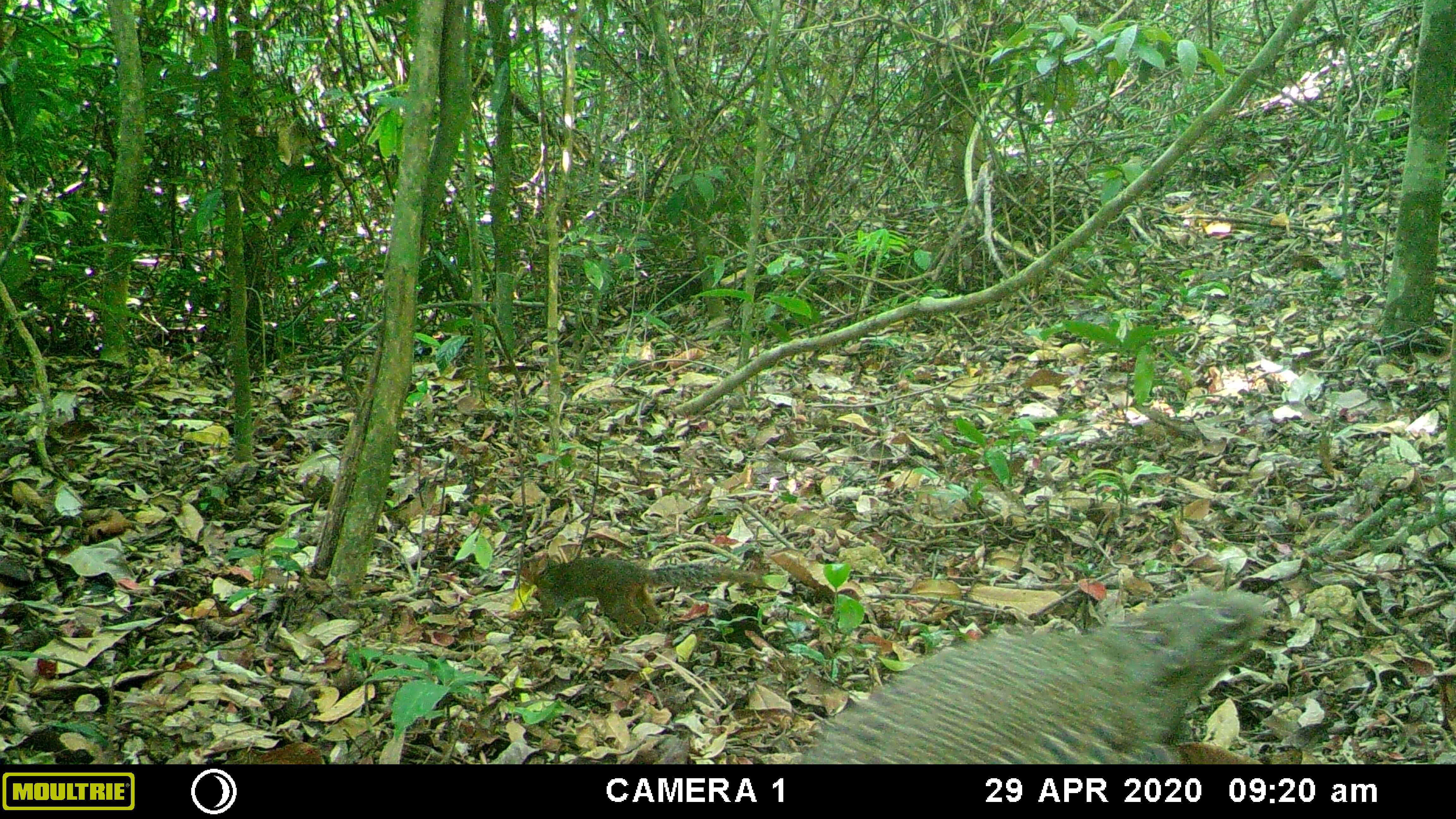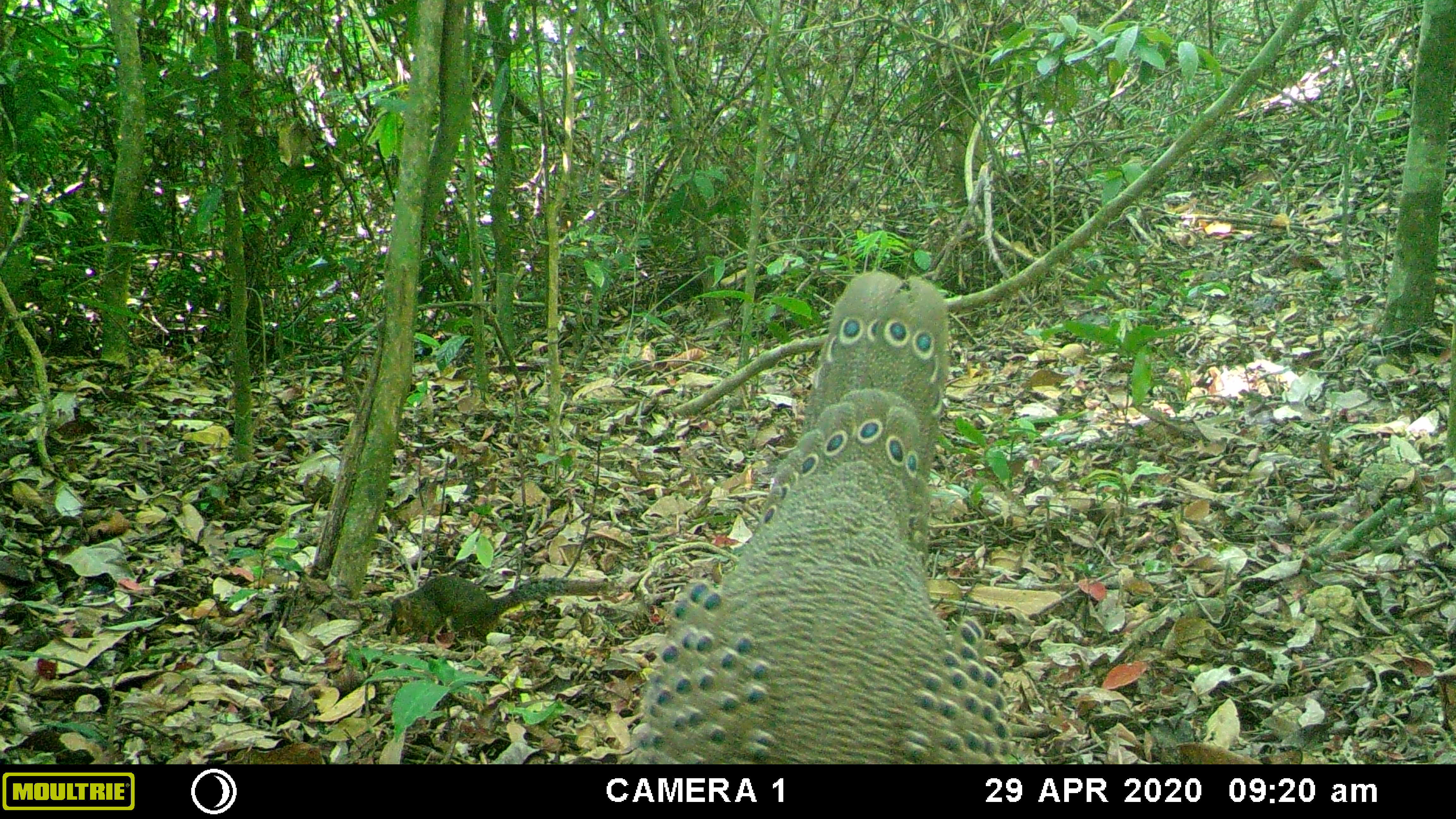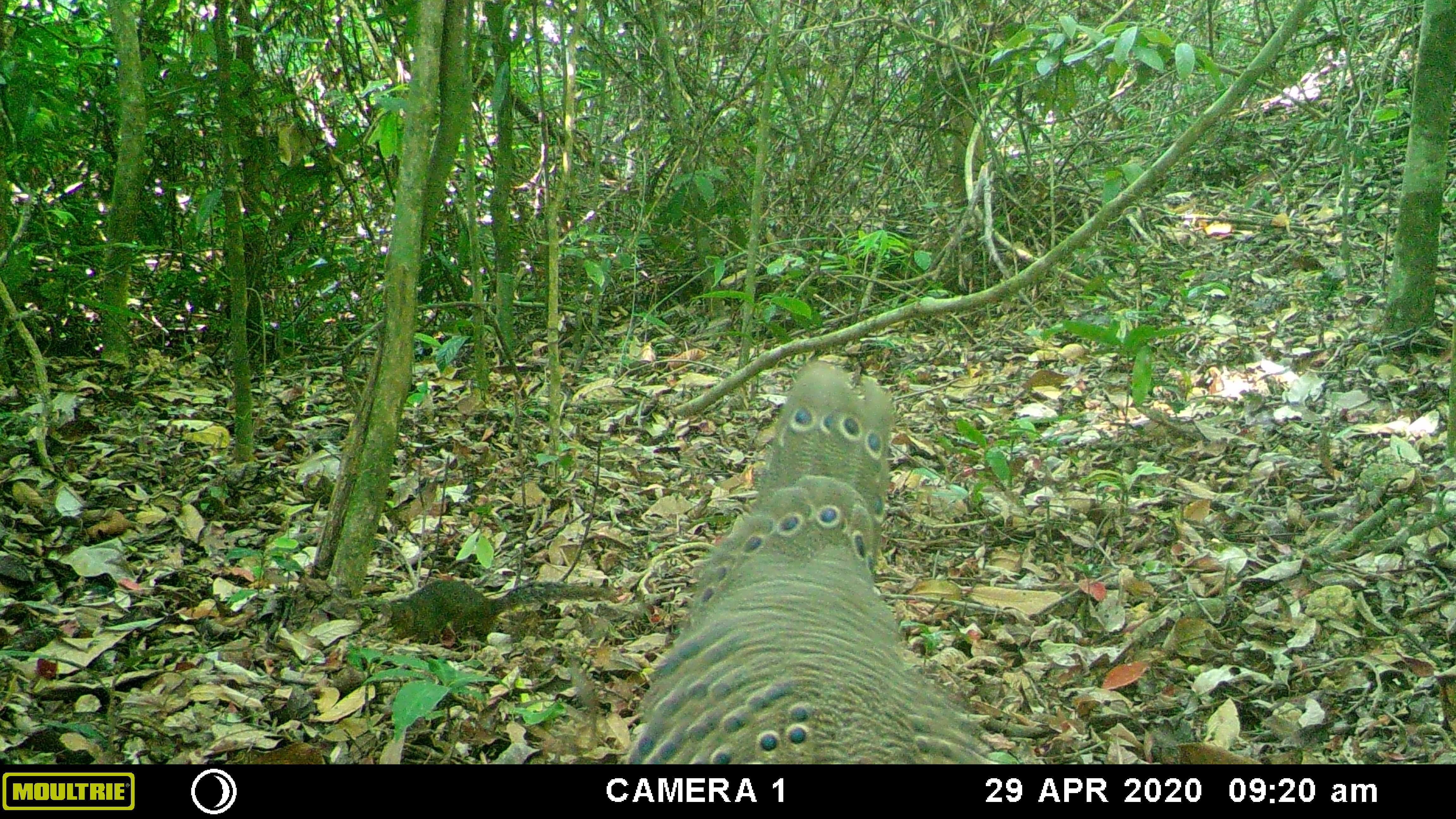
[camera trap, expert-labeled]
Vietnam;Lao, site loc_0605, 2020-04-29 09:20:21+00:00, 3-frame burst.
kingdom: Animalia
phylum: Chordata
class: Aves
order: Galliformes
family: Phasianidae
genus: Polyplectron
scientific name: Polyplectron bicalcaratum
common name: gray peacock-pheasant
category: grey peacock pheasant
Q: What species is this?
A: Grey peacock pheasant (gray peacock-pheasant) (Polyplectron bicalcaratum).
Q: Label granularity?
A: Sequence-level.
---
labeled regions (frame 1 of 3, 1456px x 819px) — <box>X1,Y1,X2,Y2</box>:
grey peacock pheasant: <box>790,583,1274,762</box>; <box>517,548,755,627</box>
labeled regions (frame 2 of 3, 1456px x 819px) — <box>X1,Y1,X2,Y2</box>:
grey peacock pheasant: <box>628,270,1019,764</box>; <box>386,575,610,645</box>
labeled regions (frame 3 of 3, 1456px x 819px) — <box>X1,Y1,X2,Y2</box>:
grey peacock pheasant: <box>627,356,992,762</box>; <box>386,579,610,645</box>